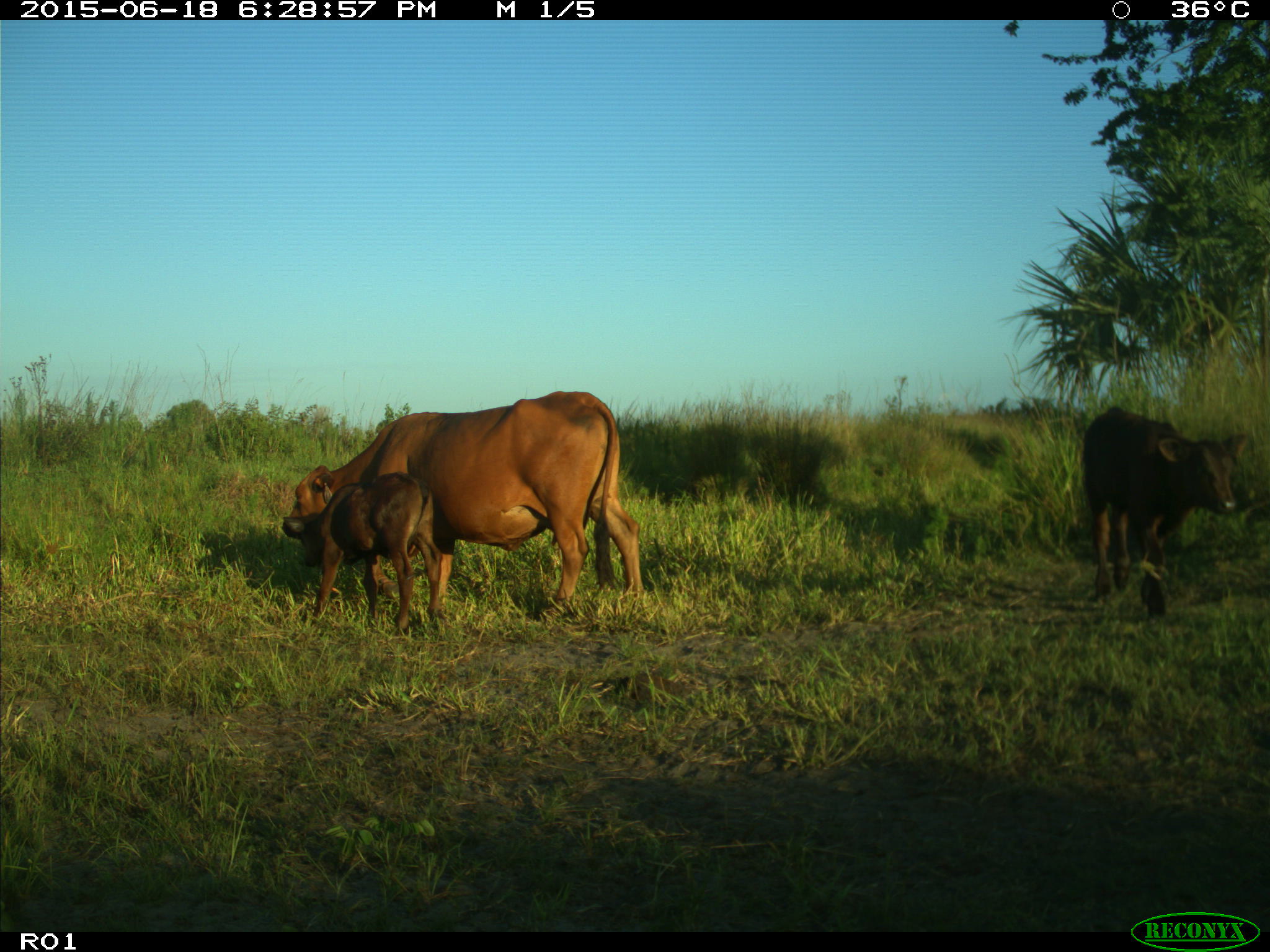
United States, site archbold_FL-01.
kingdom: Animalia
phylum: Chordata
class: Mammalia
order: Artiodactyla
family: Bovidae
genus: Bos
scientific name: Bos taurus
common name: domestic cow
Bos taurus (domestic cow).